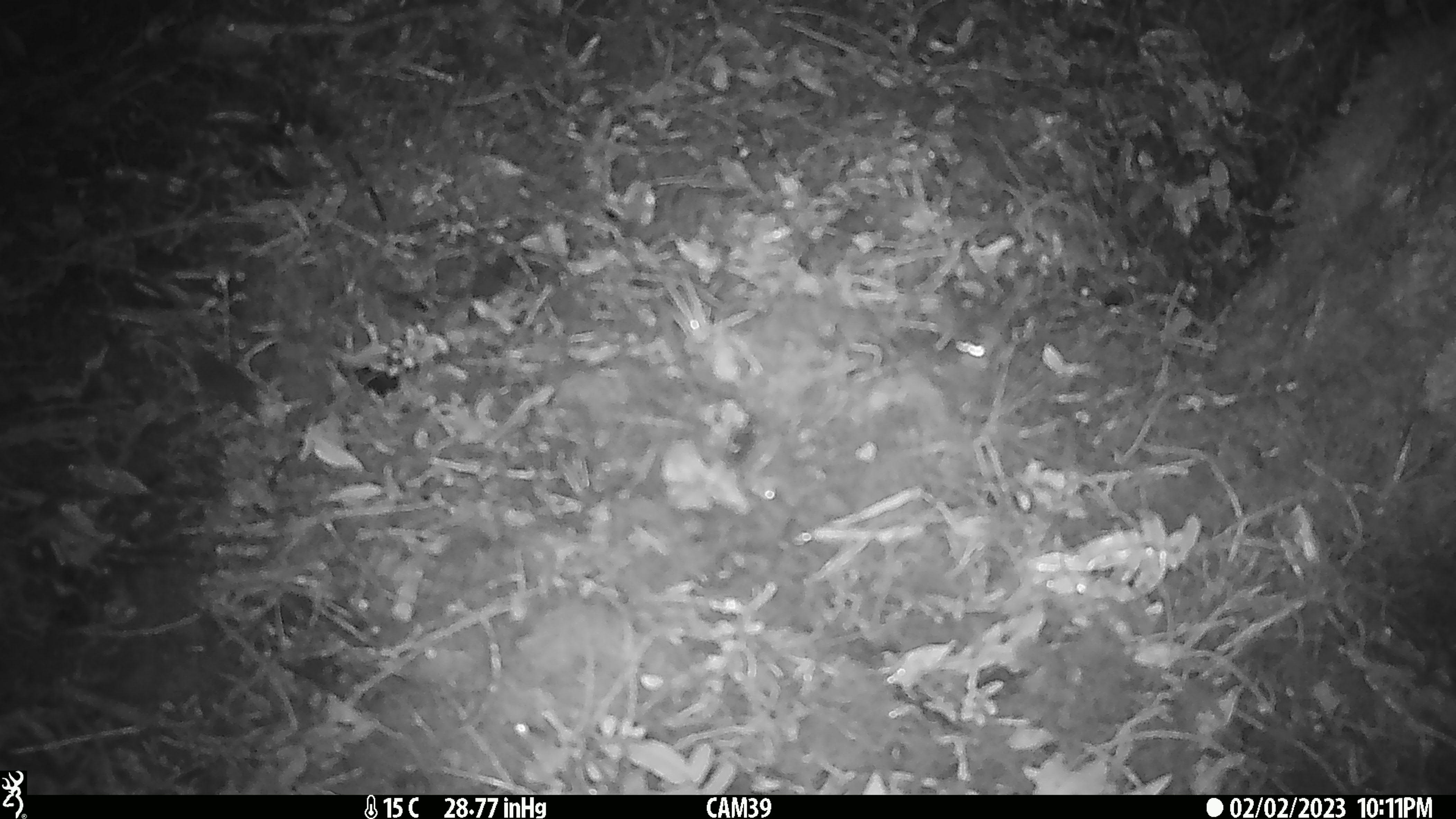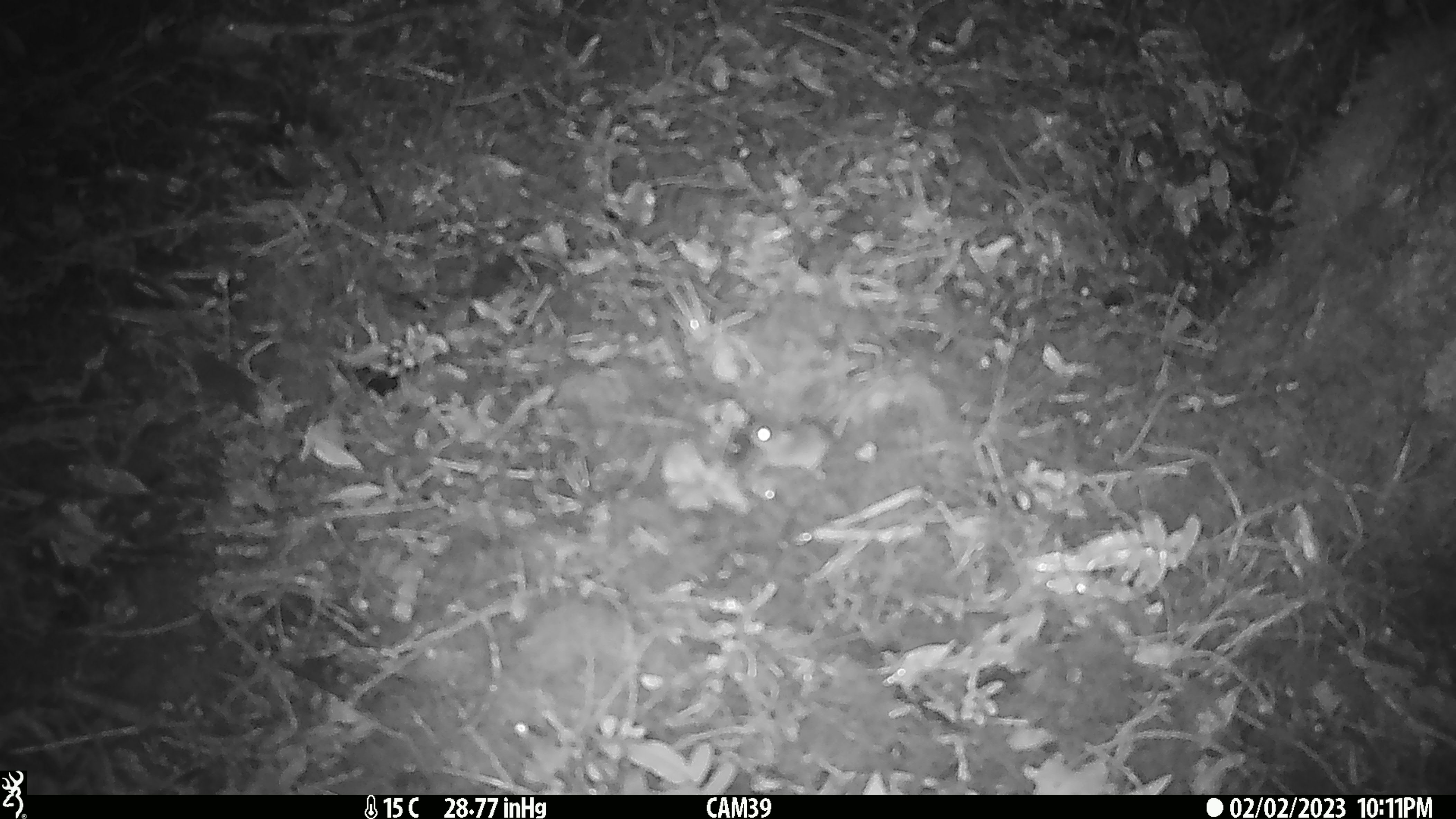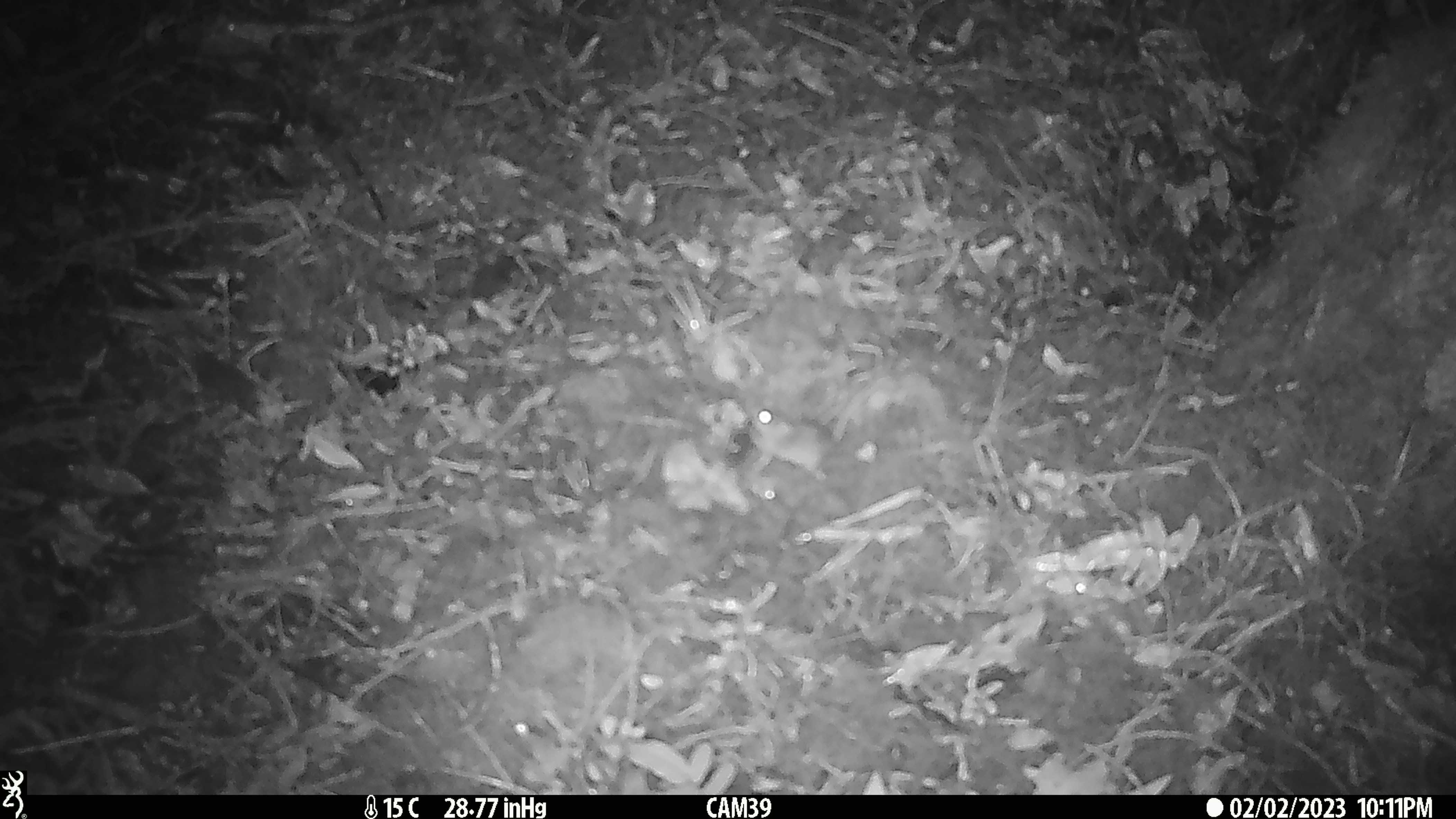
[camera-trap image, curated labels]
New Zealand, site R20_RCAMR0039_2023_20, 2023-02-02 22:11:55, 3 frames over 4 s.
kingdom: Animalia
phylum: Chordata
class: Mammalia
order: Rodentia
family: Muridae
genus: Mus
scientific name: Mus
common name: mouse